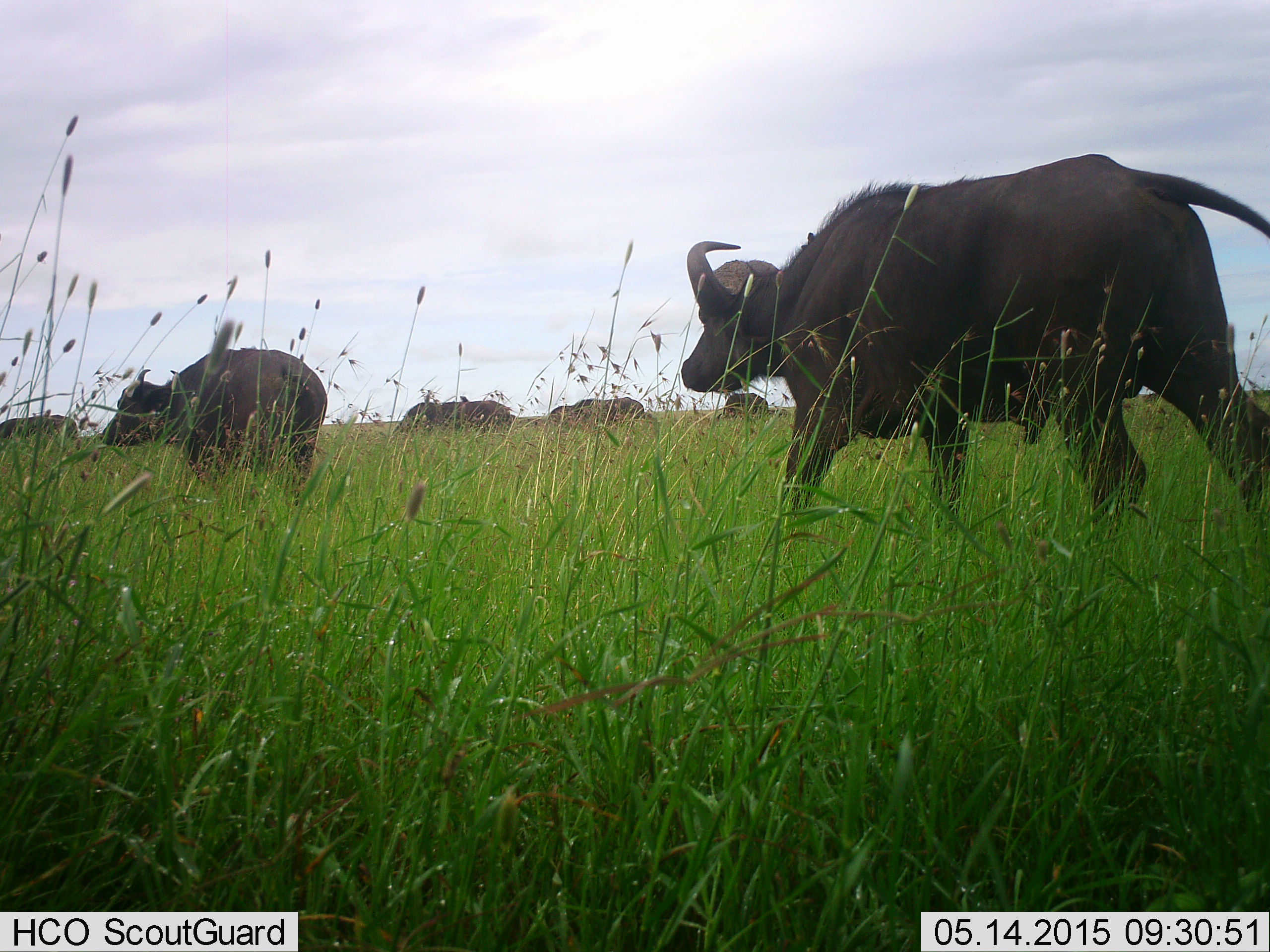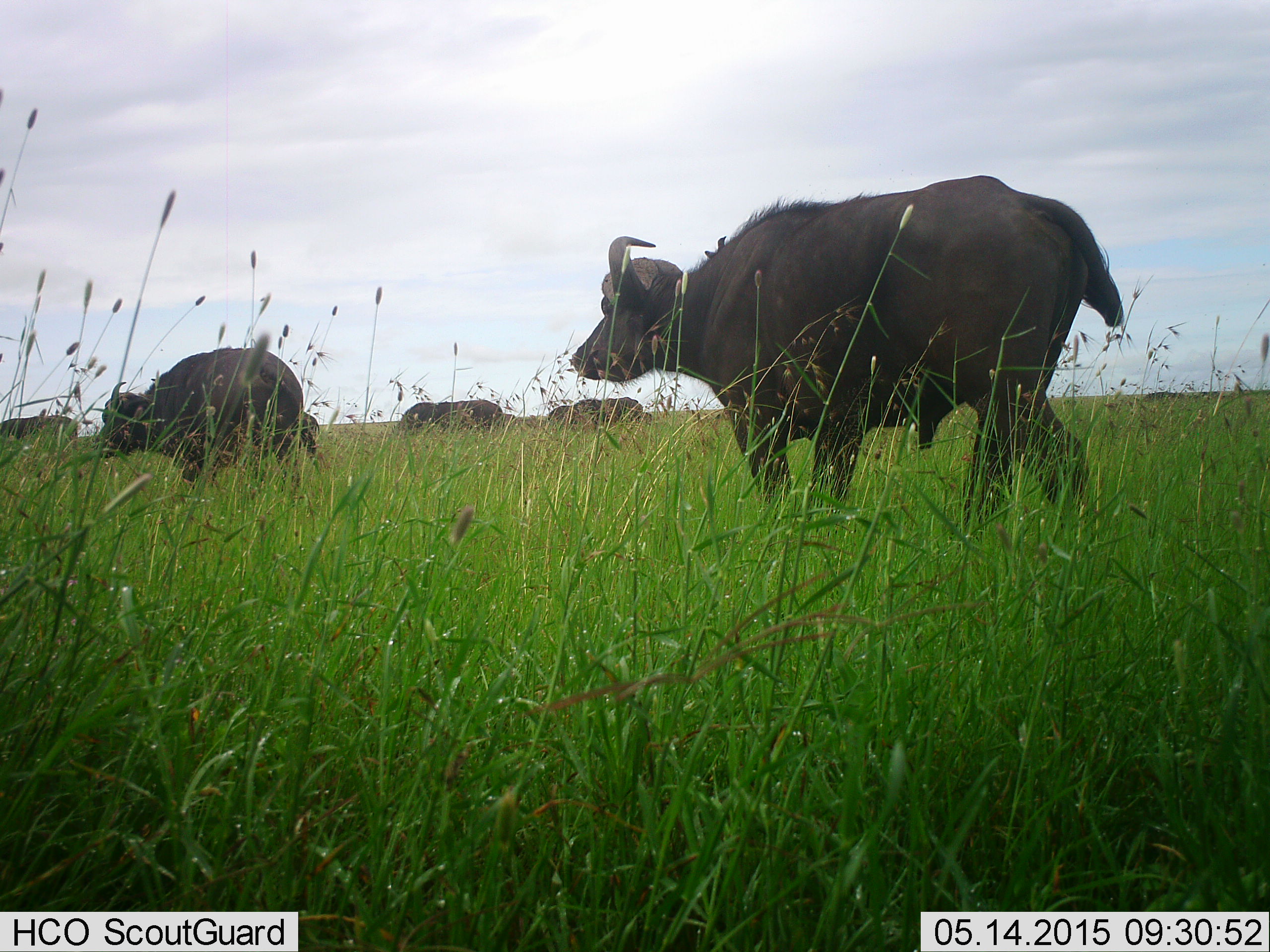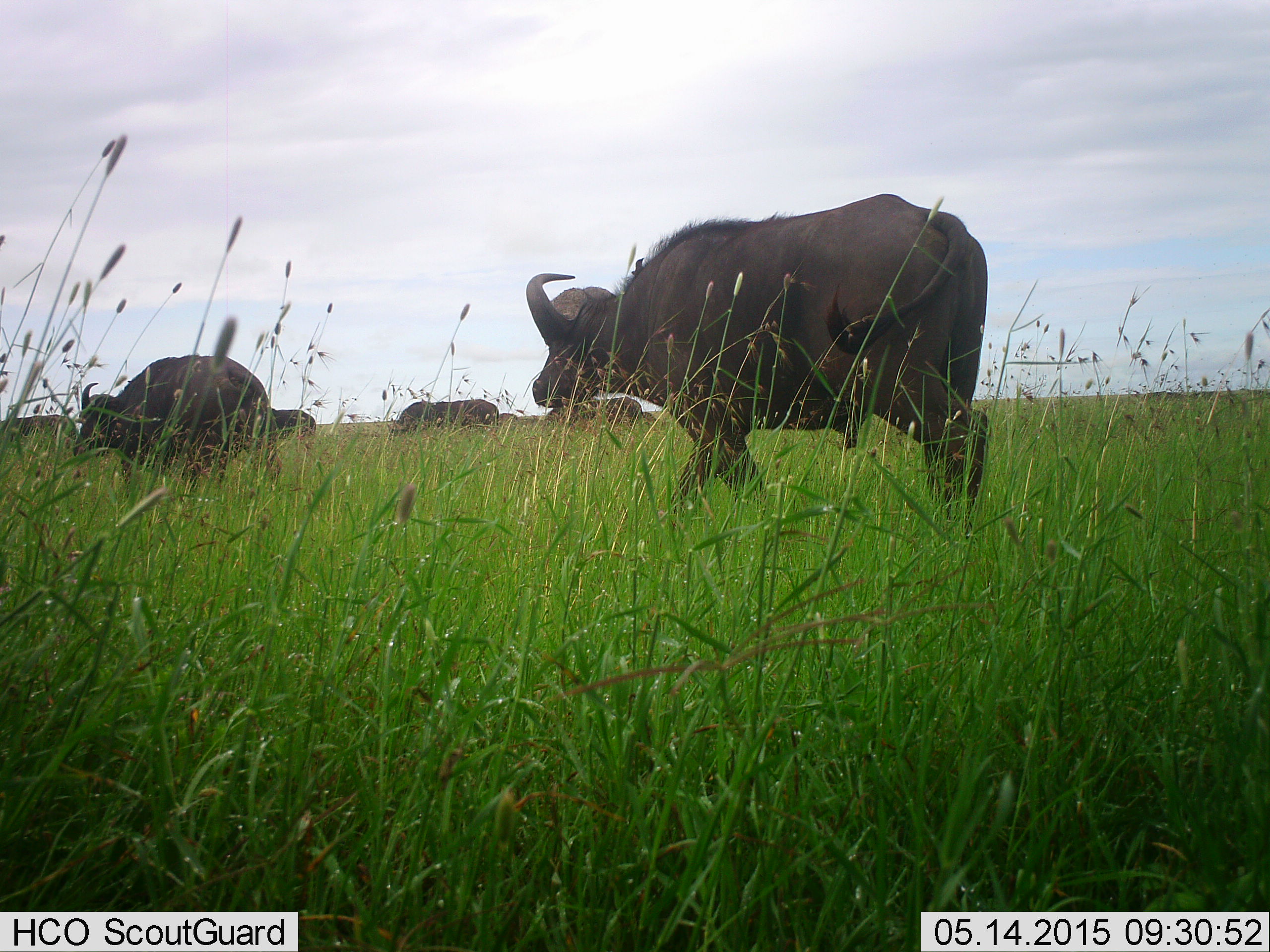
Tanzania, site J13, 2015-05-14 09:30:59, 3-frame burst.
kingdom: Animalia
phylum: Chordata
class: Mammalia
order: Artiodactyla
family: Bovidae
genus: Syncerus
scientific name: Syncerus caffer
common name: cape buffalo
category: buffalo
Buffalo (cape buffalo) (Syncerus caffer), count 6. Behavior (volunteer vote fractions): standing 50%, resting 0%, moving 100%, interacting 0%. Young present (vote fraction): 0%. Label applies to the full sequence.